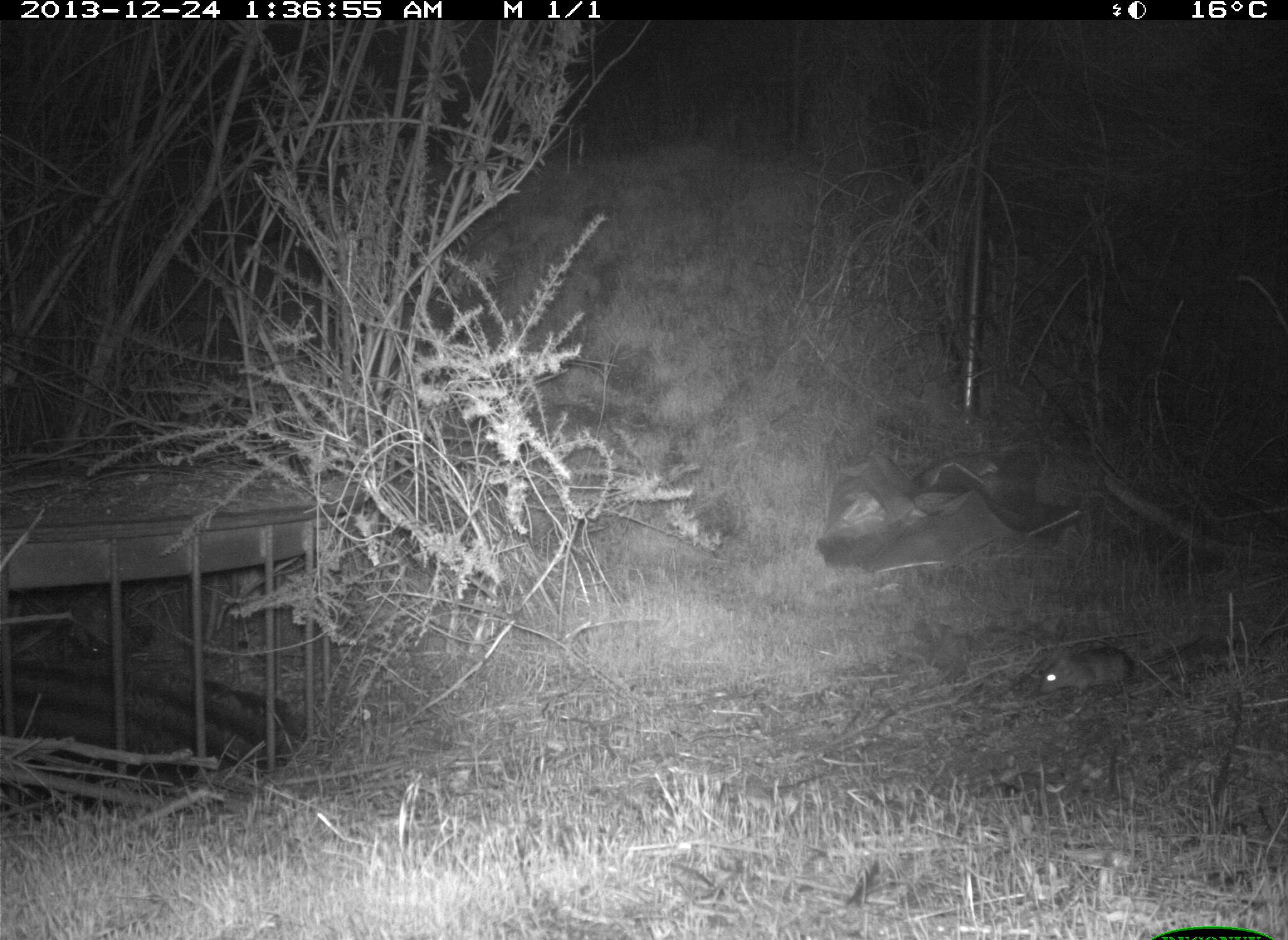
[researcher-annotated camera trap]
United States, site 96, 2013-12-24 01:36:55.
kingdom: Animalia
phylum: Chordata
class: Mammalia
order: Rodentia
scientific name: Rodentia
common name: rodent